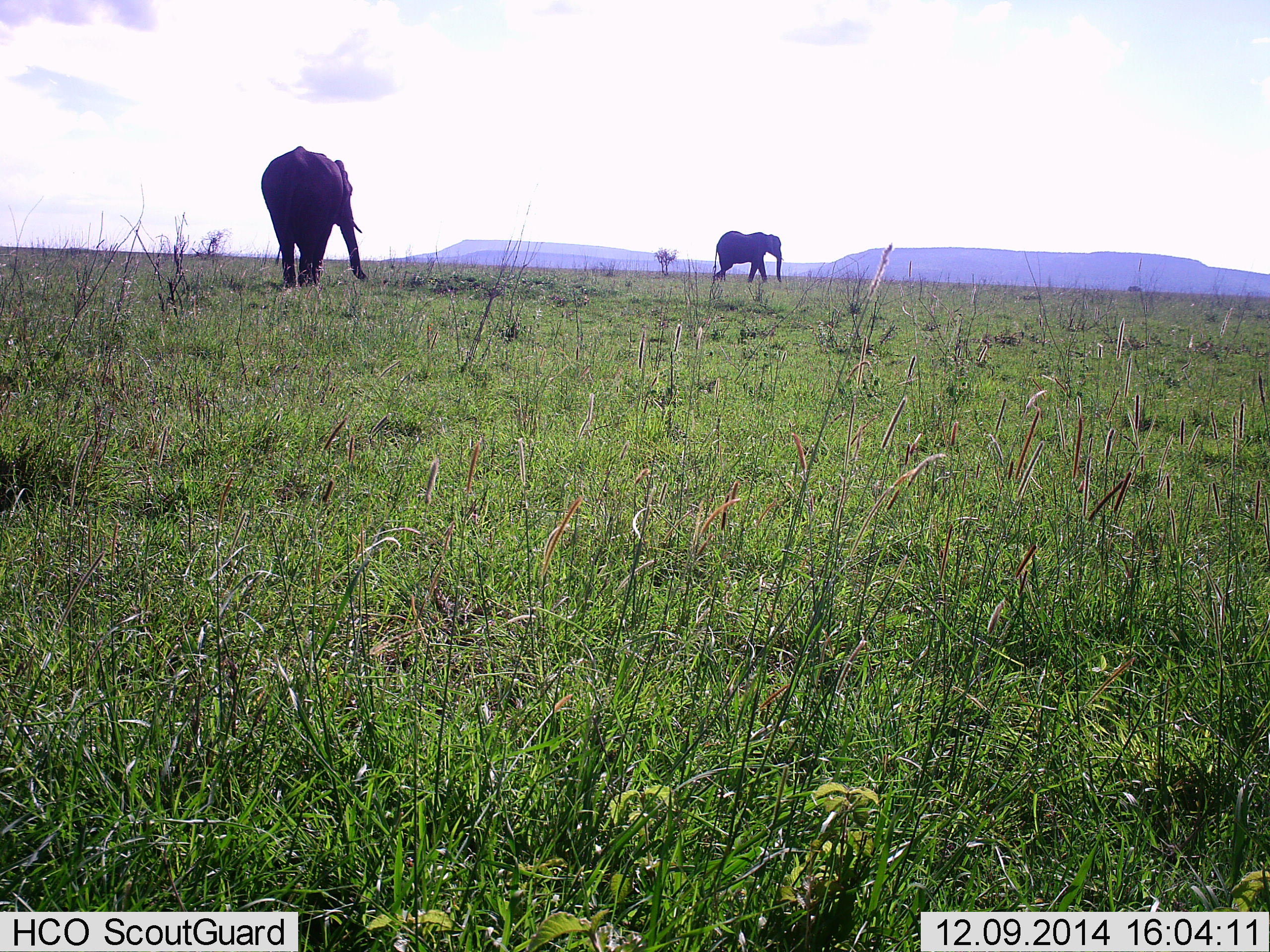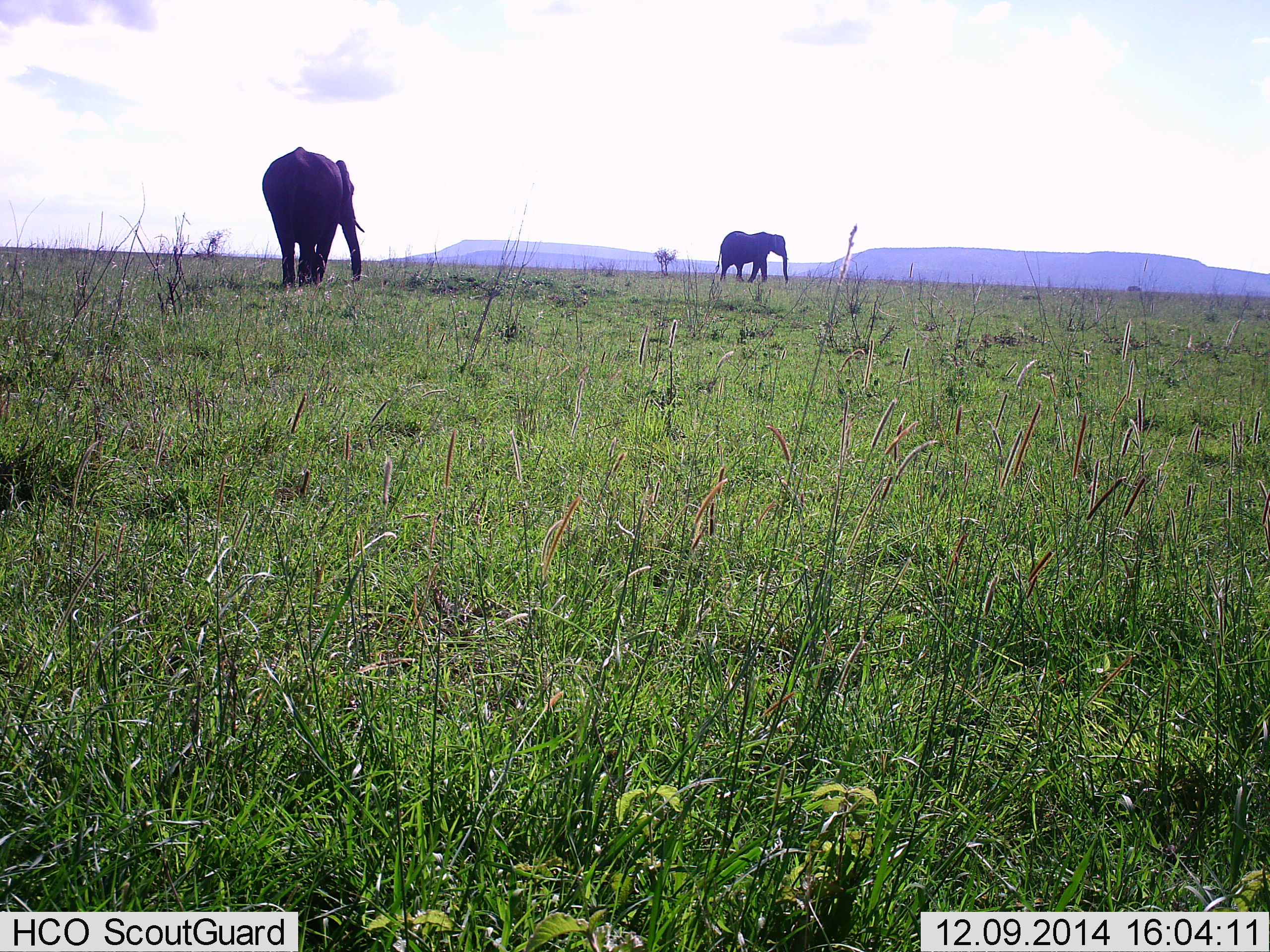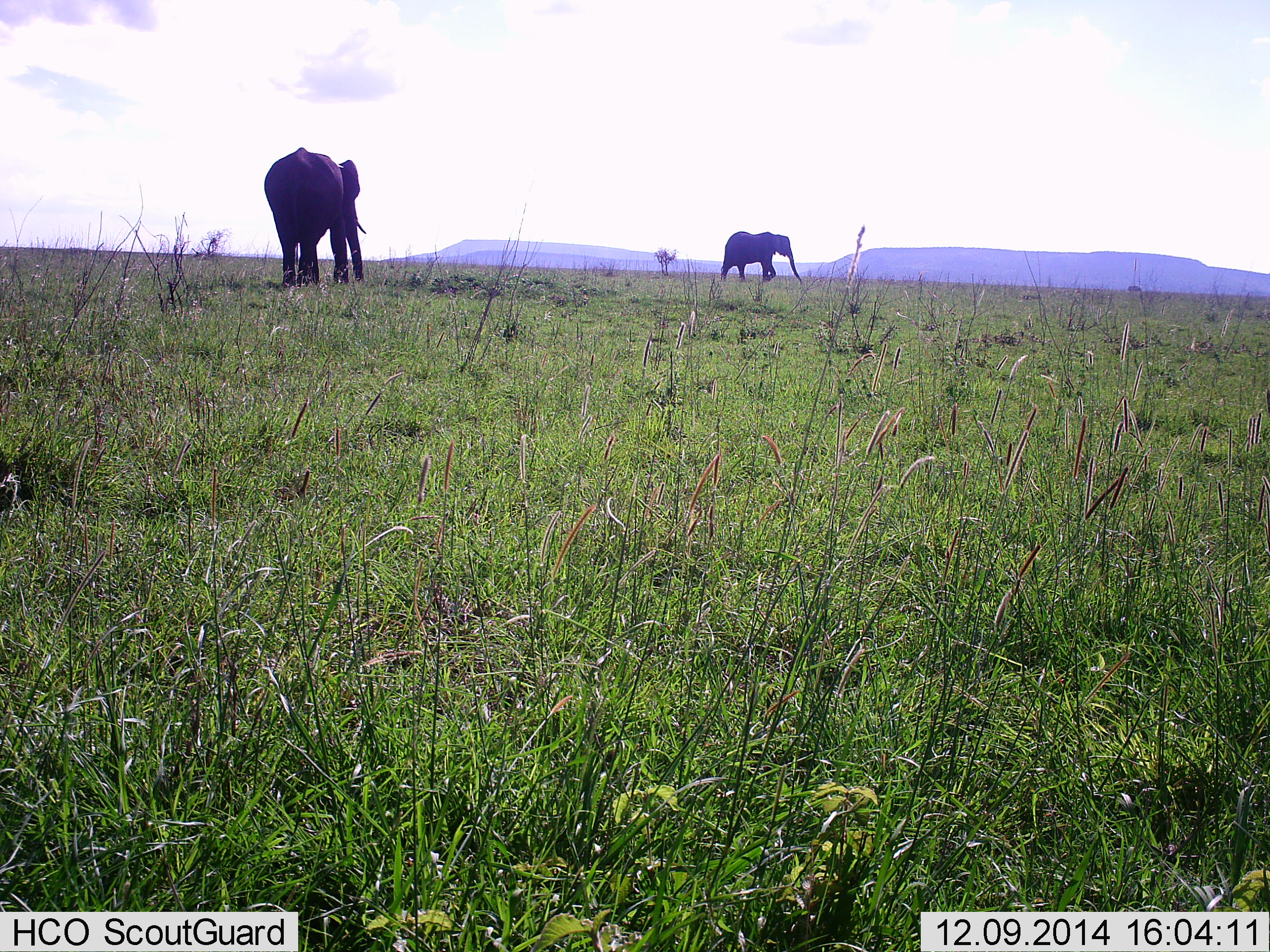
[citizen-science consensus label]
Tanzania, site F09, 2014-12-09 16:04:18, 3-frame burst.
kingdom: Animalia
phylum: Chordata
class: Mammalia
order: Proboscidea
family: Elephantidae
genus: Loxodonta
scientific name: Loxodonta africana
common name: african bush elephant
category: elephant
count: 2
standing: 30%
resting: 0%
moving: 90%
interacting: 0%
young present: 0%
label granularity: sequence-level